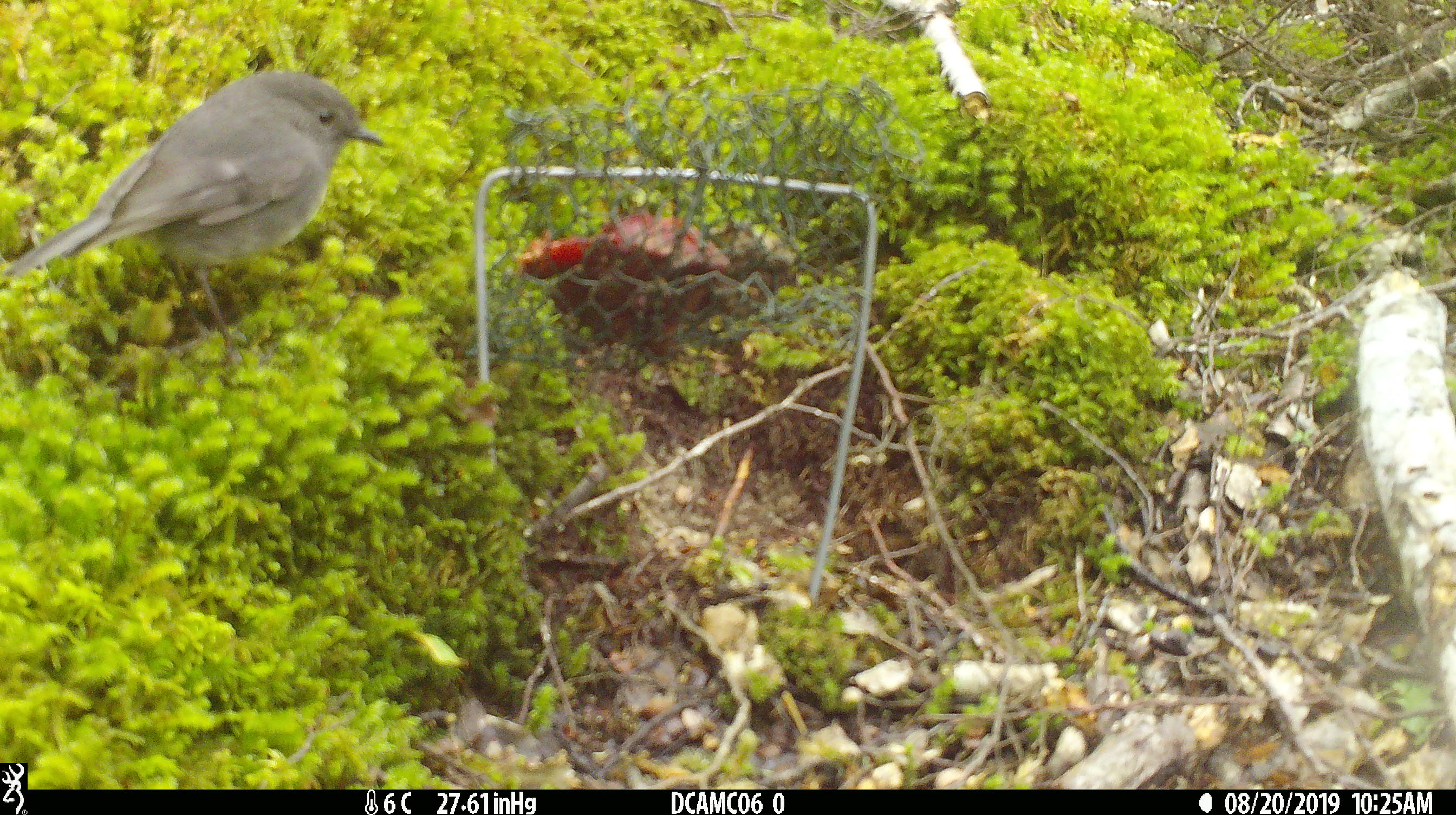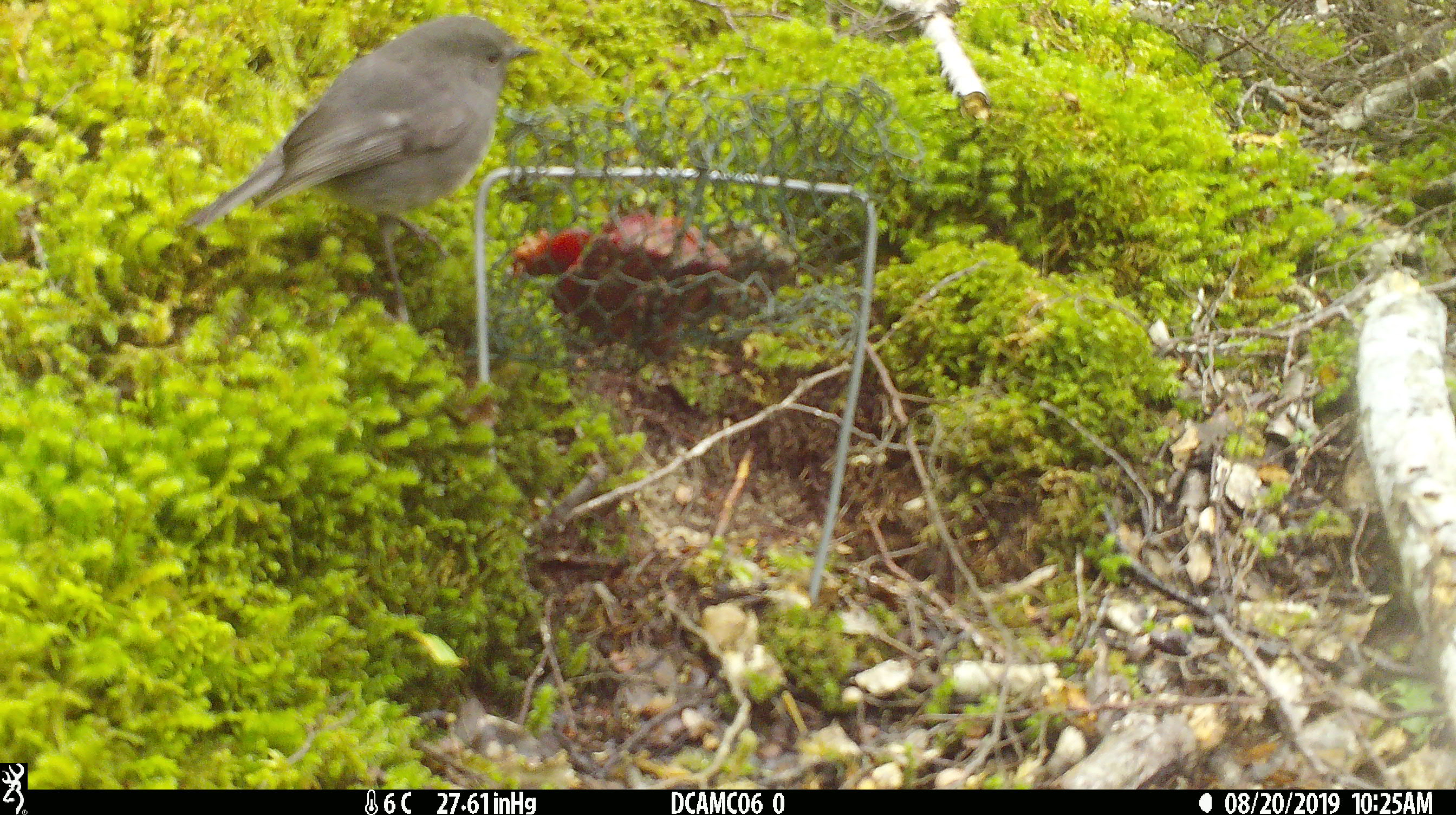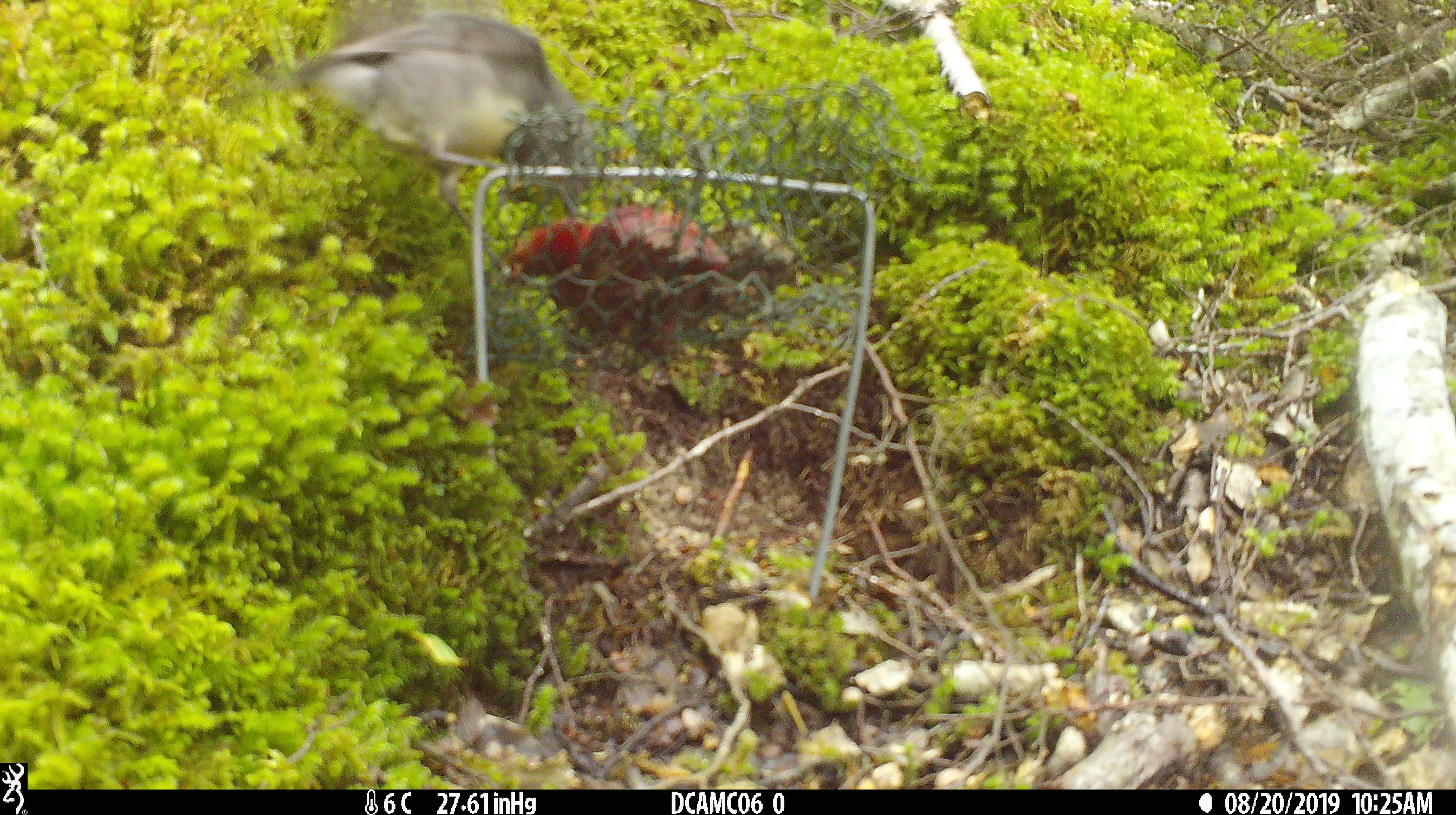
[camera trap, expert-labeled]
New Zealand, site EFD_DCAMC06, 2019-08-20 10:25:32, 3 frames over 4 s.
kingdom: Animalia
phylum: Chordata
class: Aves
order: Passeriformes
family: Petroicidae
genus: Petroica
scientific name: Petroica australis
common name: new zealand robin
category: robin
Robin (new zealand robin) (Petroica australis).